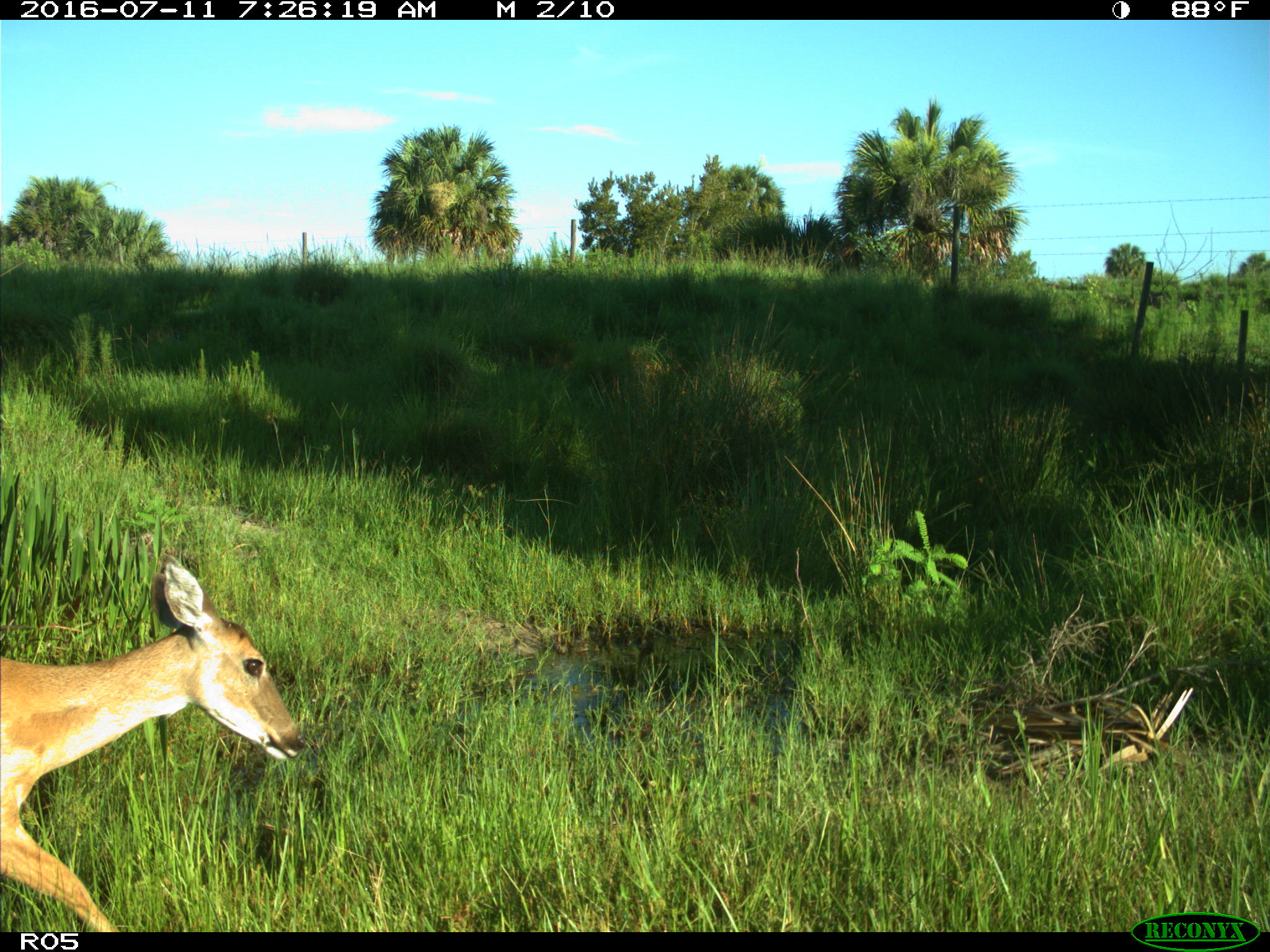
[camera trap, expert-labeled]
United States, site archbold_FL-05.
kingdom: Animalia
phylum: Chordata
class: Mammalia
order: Artiodactyla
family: Cervidae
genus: Odocoileus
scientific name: Odocoileus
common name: deer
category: unidentified deer